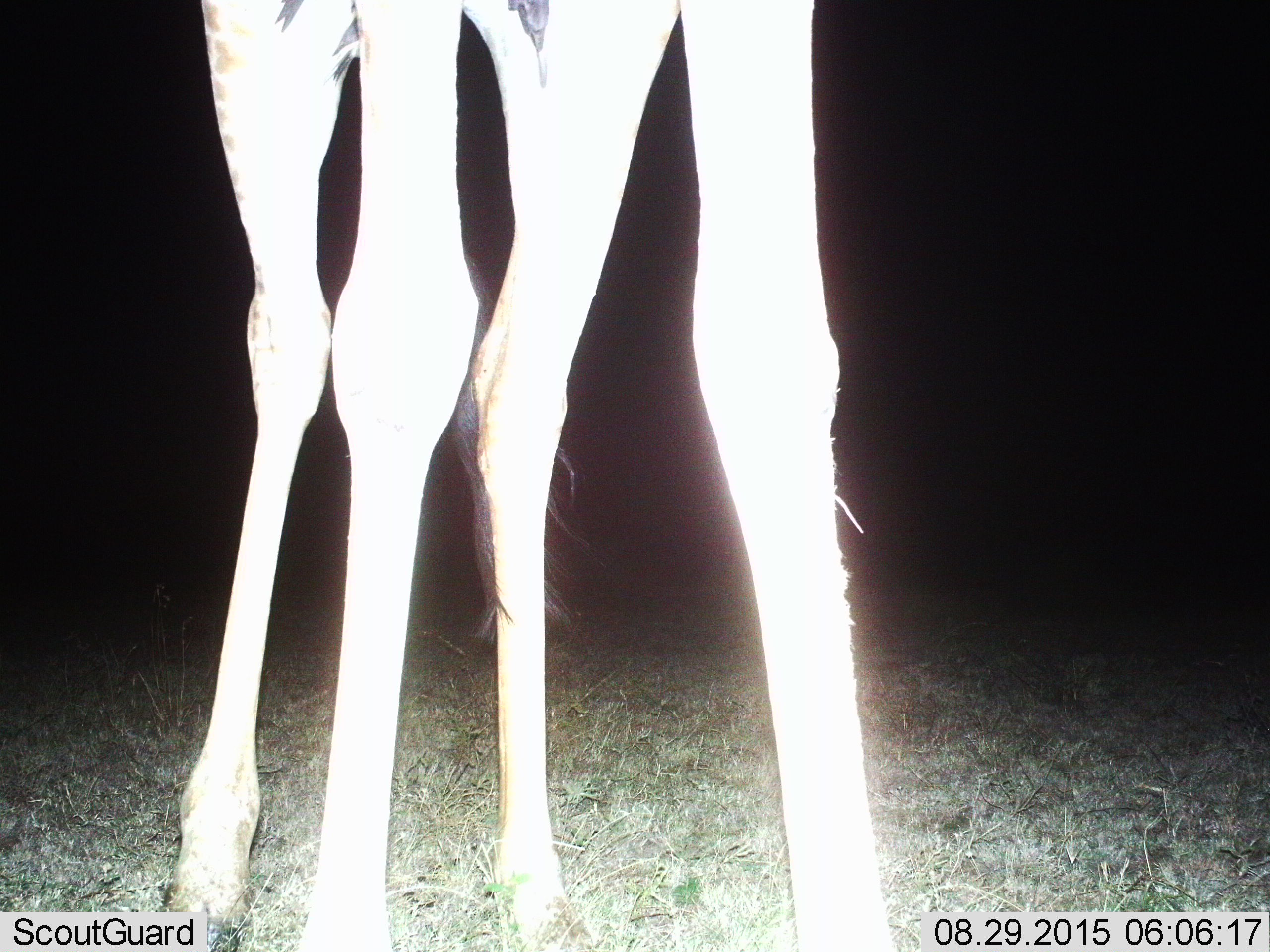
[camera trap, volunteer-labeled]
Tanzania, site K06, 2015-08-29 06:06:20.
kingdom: Animalia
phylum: Chordata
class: Mammalia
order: Artiodactyla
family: Giraffidae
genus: Giraffa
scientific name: Giraffa camelopardalis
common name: giraffe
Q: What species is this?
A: Giraffe (Giraffa camelopardalis).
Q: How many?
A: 1.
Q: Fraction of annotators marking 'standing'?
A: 89%.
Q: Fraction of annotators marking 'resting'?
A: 0%.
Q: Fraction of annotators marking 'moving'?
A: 11%.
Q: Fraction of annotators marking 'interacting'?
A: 11%.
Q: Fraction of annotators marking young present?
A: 0%.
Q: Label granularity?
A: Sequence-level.